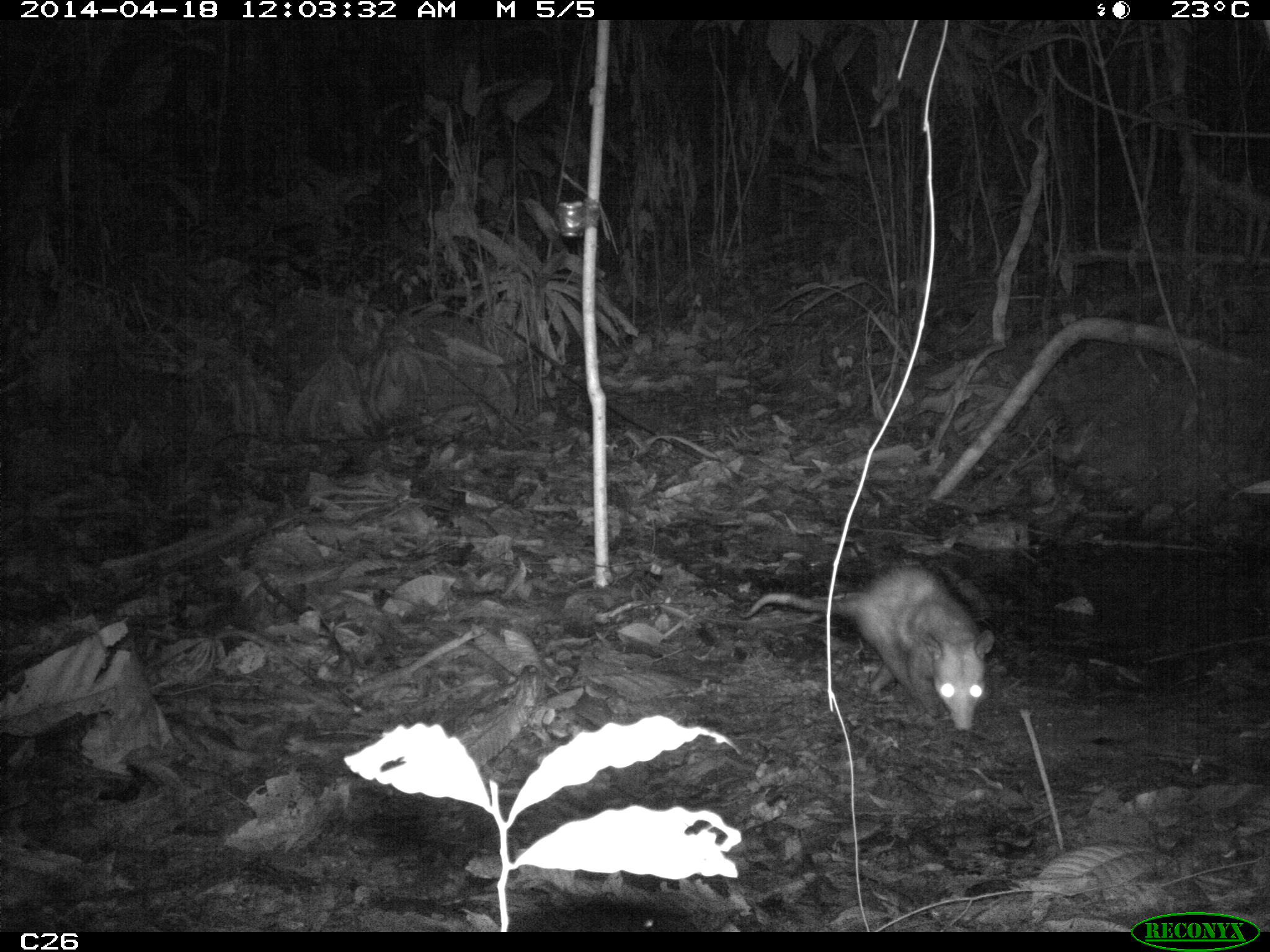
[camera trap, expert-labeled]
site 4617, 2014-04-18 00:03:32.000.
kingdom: Animalia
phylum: Chordata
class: Mammalia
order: Didelphimorphia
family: Didelphidae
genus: Didelphis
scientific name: Didelphis marsupialis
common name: southern opossum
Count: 1.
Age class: adult.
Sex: male.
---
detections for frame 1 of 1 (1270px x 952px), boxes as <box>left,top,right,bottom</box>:
didelphis marsupialis: <box>733,563,995,732</box>